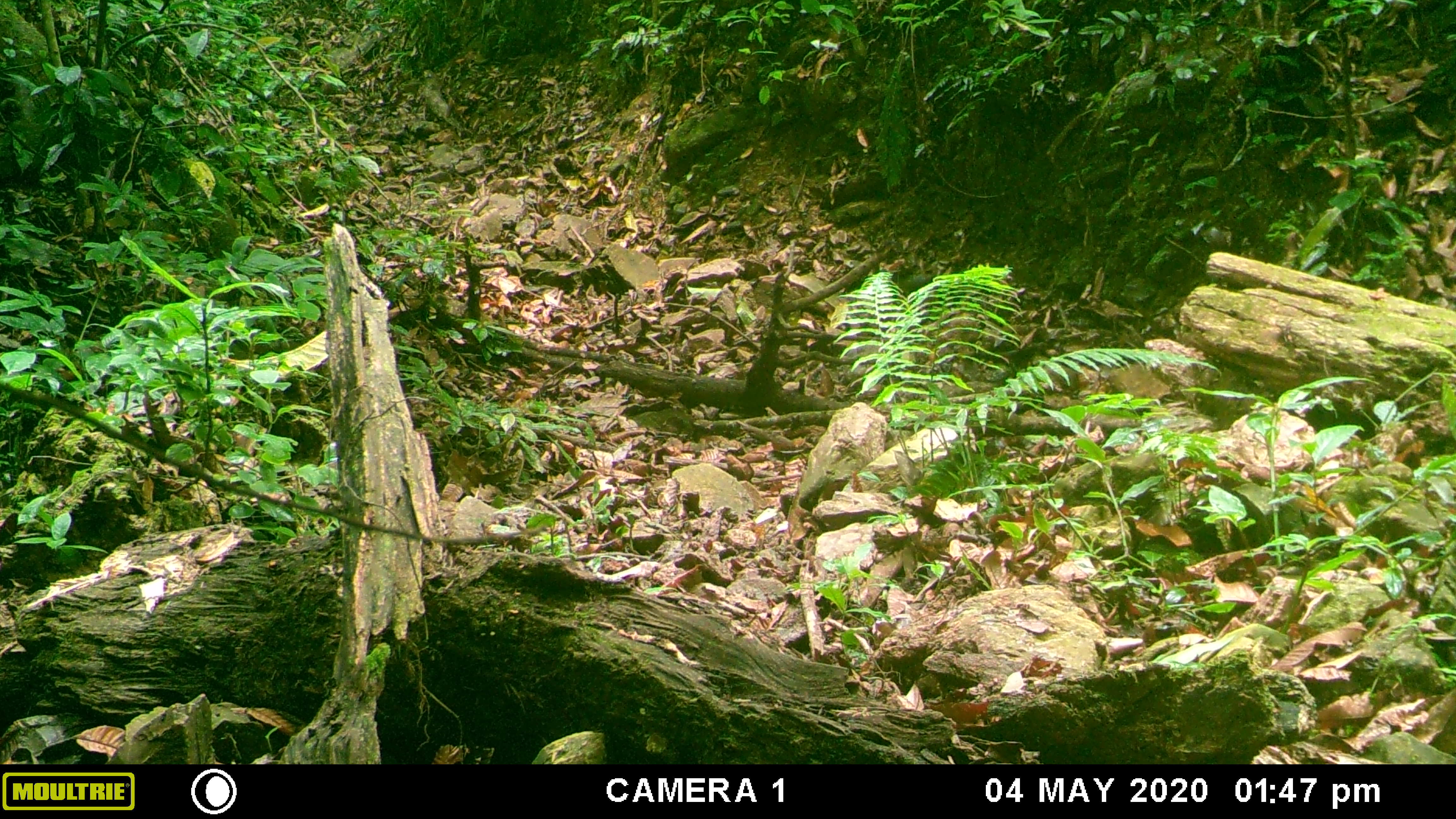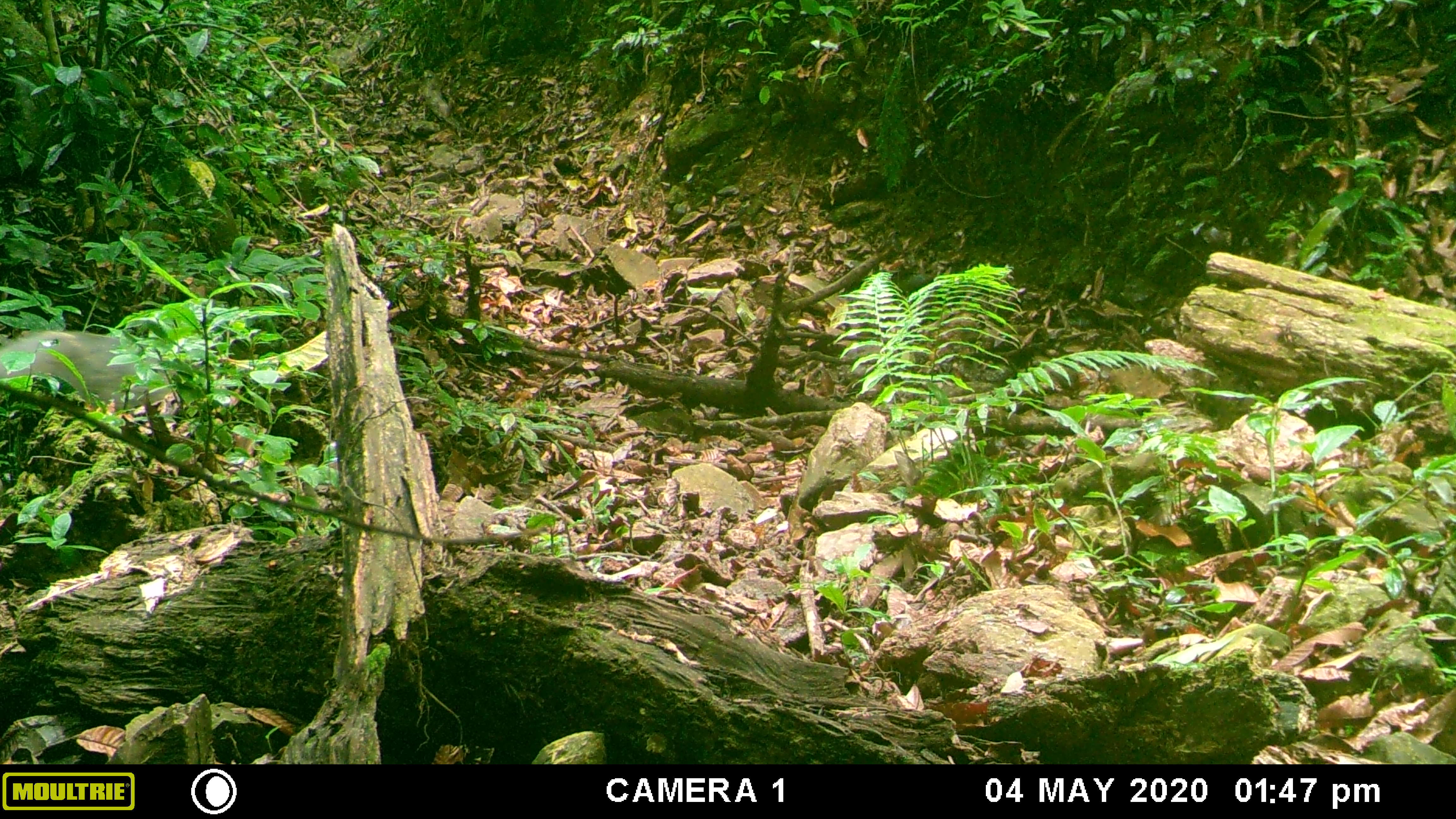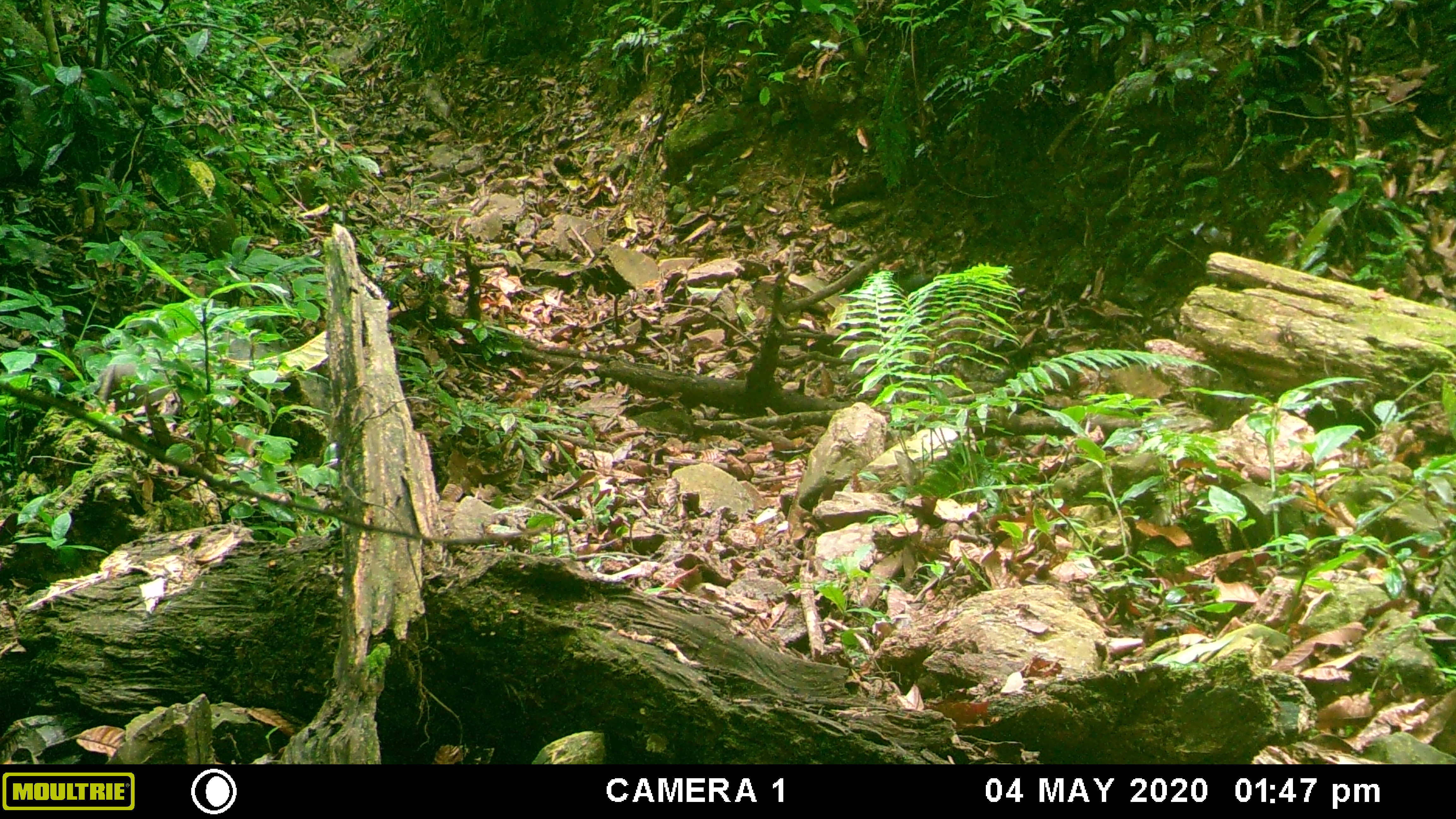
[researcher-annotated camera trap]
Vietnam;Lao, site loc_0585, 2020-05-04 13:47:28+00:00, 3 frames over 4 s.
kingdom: Animalia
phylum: Chordata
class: Mammalia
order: Artiodactyla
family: Suidae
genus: Sus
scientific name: Sus scrofa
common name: eurasian wild pig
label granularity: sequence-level